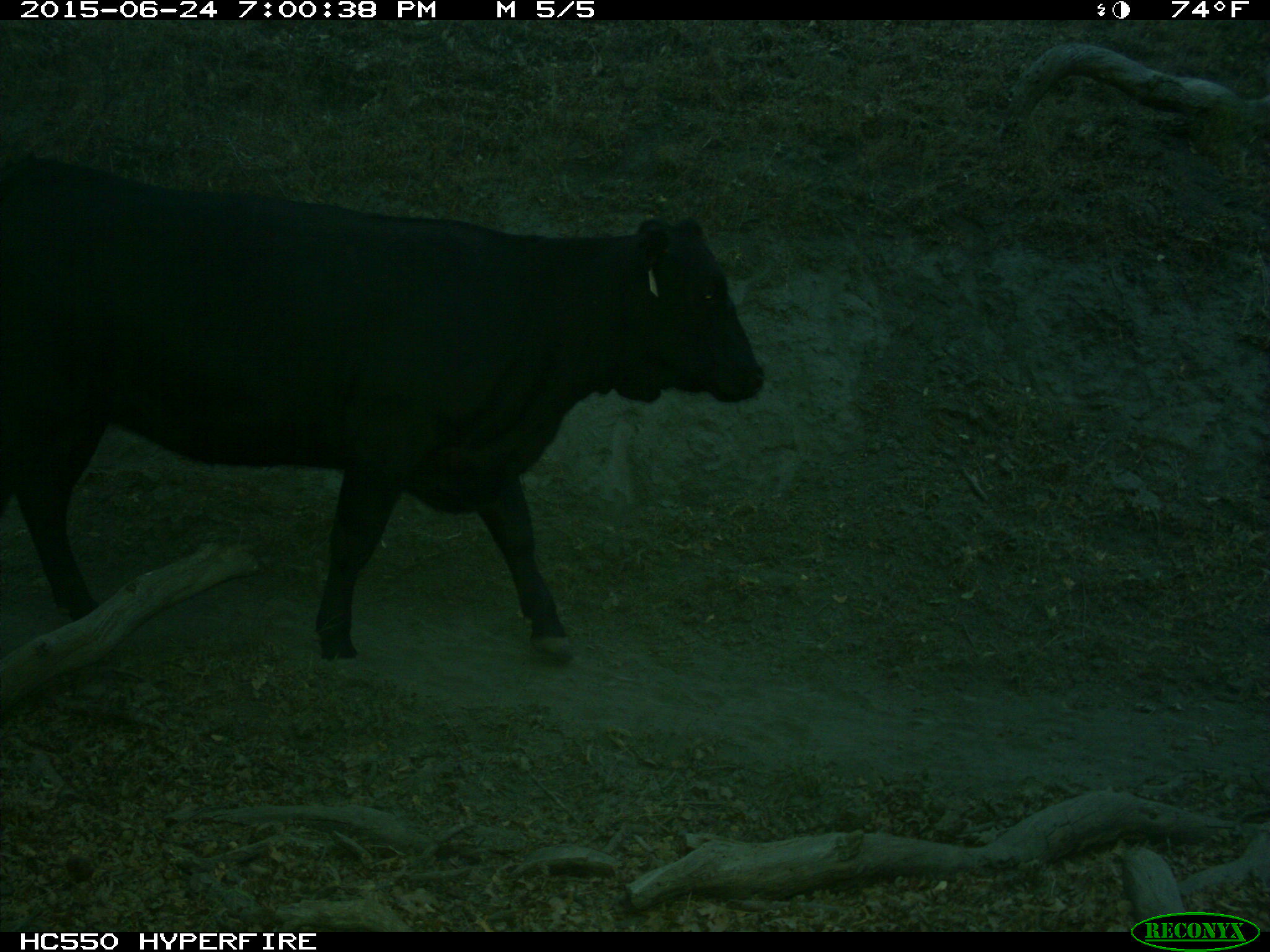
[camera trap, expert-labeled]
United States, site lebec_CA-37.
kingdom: Animalia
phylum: Chordata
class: Mammalia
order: Artiodactyla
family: Bovidae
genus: Bos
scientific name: Bos taurus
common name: domestic cow